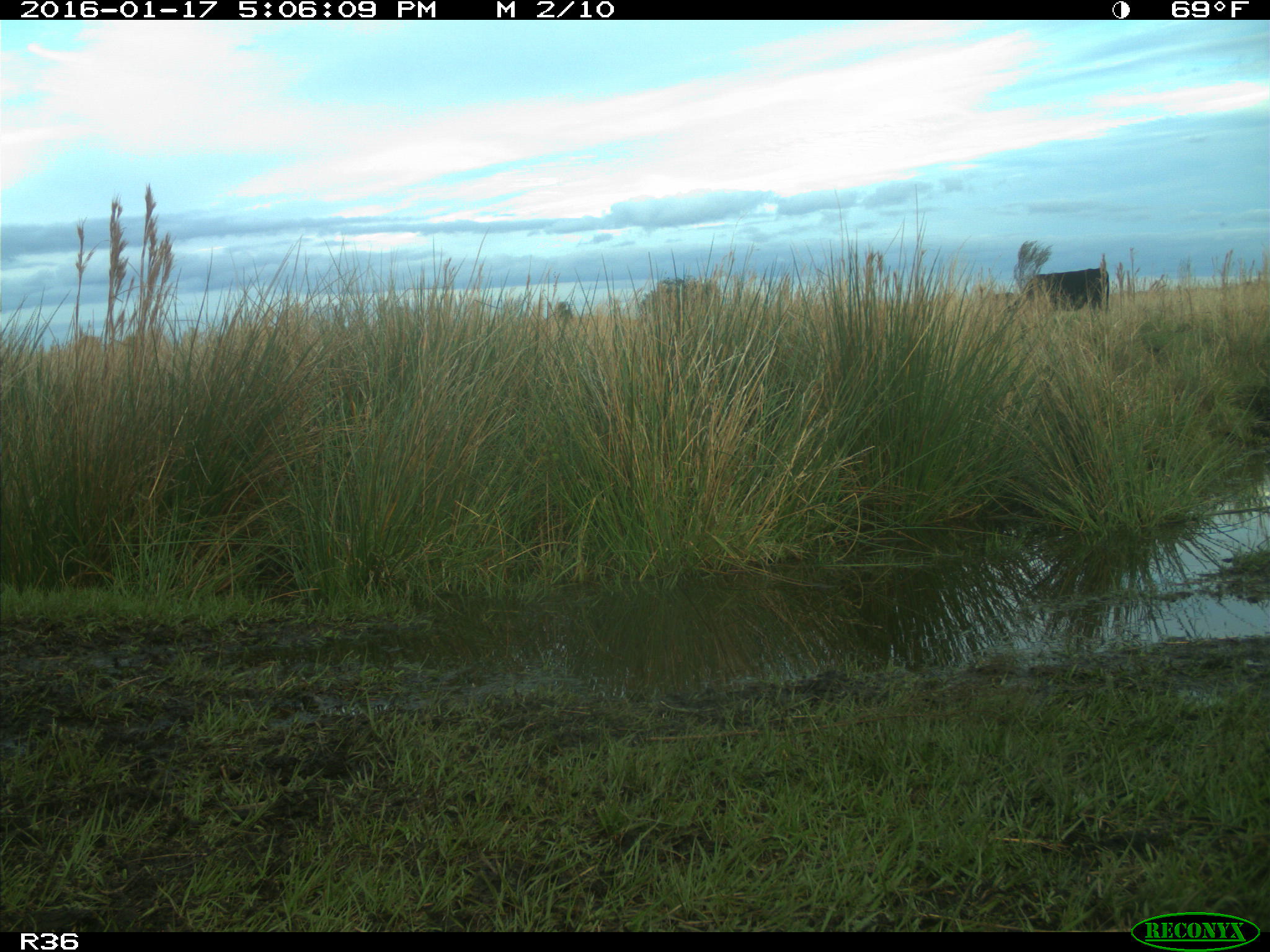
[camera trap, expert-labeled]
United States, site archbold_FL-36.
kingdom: Animalia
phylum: Chordata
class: Mammalia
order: Artiodactyla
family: Bovidae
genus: Bos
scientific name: Bos taurus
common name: domestic cow